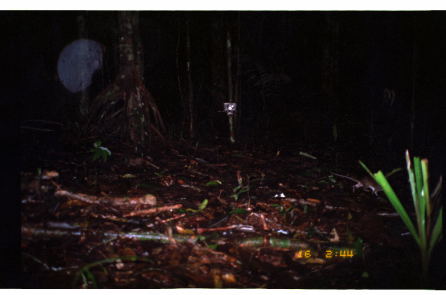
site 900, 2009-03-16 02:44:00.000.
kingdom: Animalia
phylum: Chordata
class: Mammalia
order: Rodentia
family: Echimyidae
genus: Proechimys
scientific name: Proechimys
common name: south american spiny rats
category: proechimys sp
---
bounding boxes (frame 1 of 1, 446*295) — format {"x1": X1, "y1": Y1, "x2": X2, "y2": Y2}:
proechimys sp: {"x1": 329, "y1": 172, "x2": 383, "y2": 198}